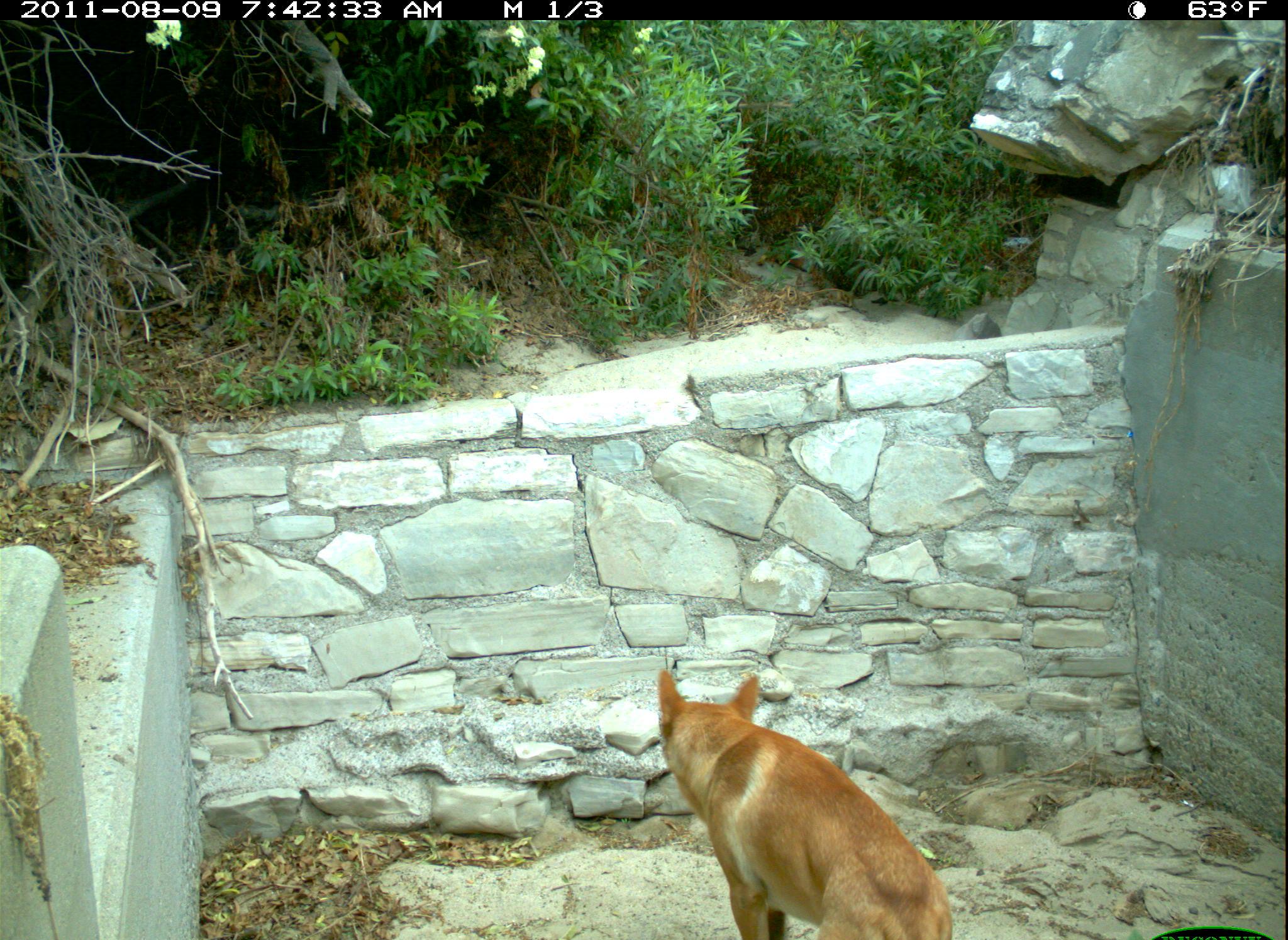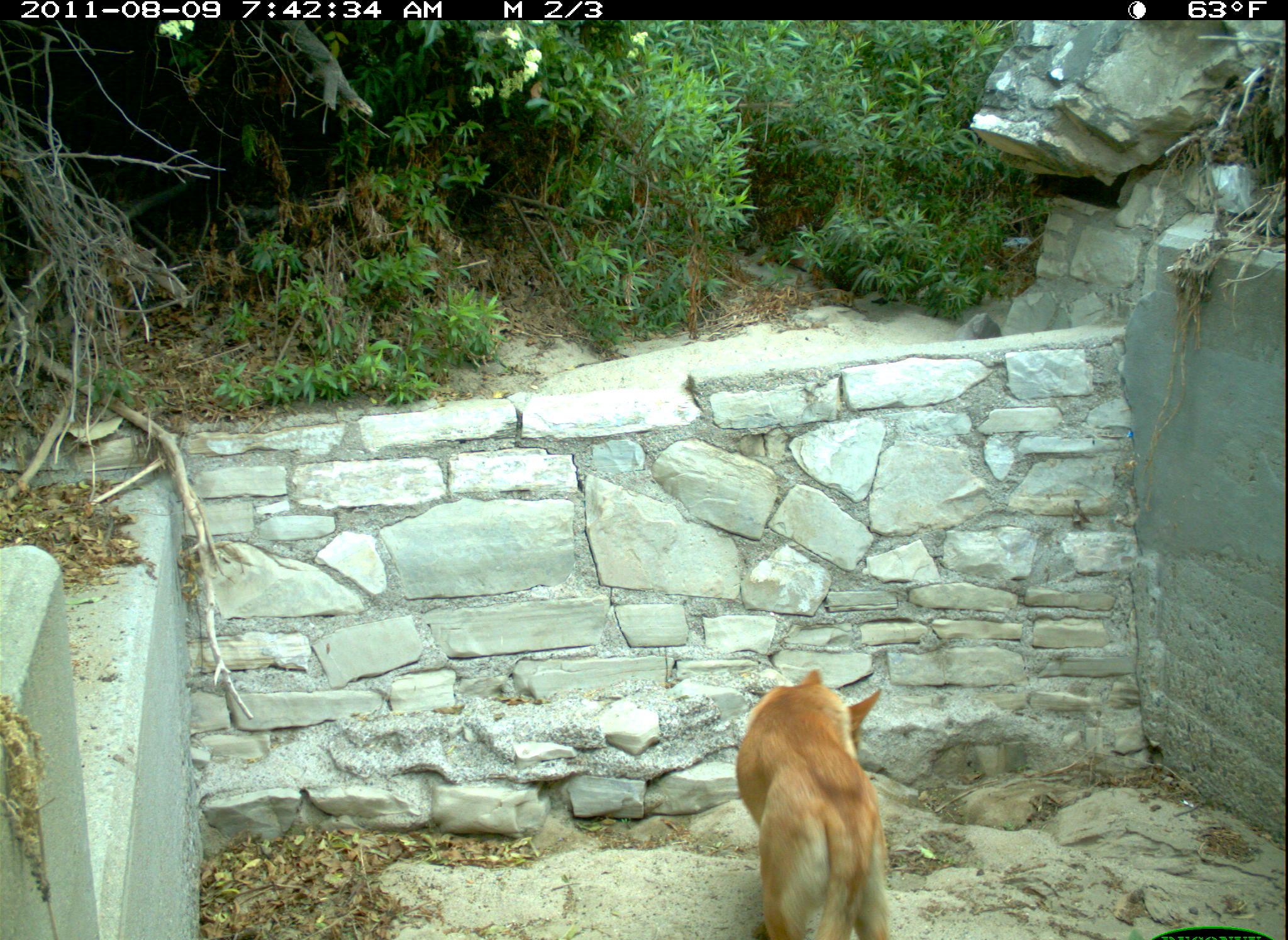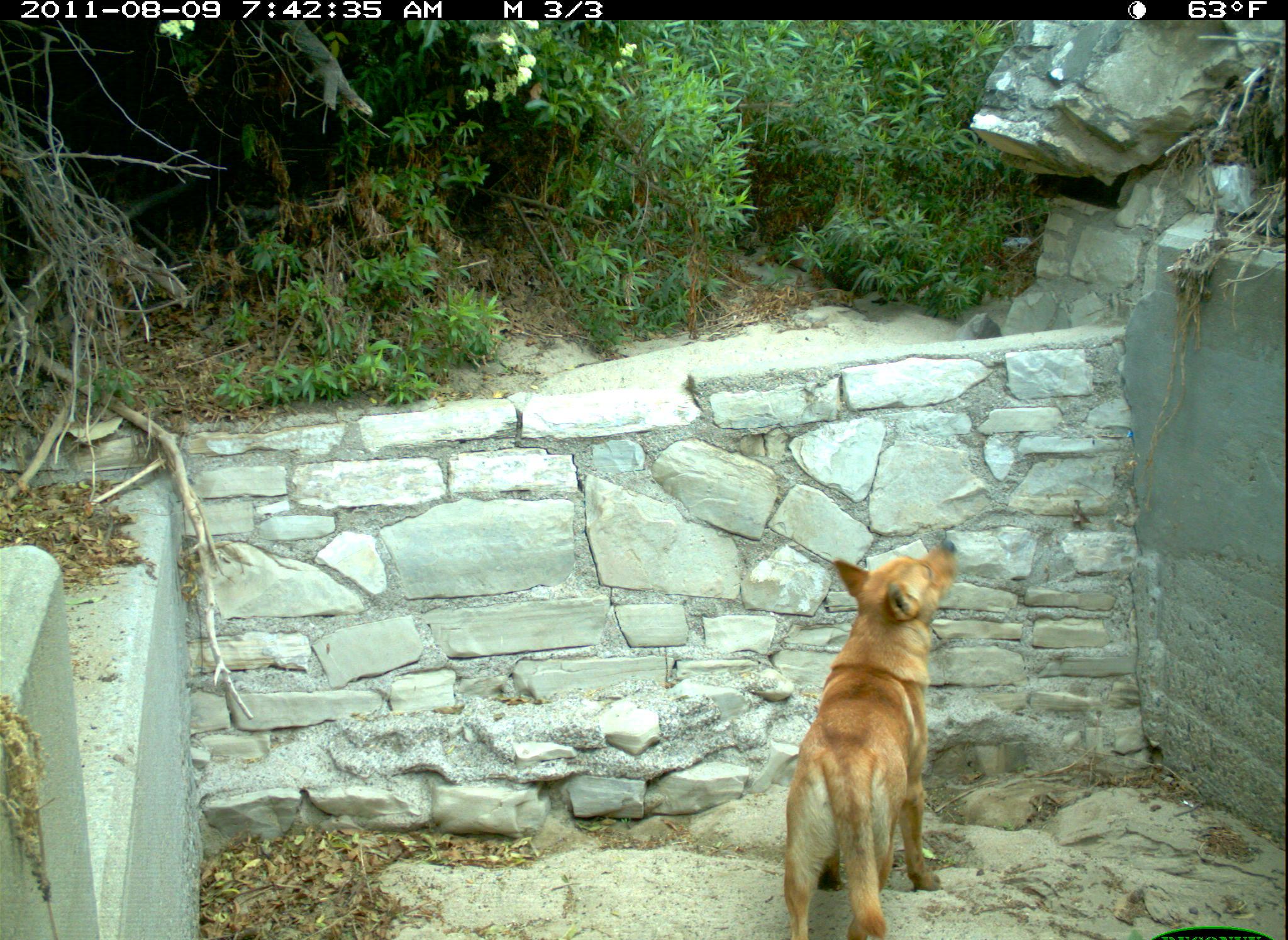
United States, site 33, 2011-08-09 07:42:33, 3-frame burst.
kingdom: Animalia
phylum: Chordata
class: Mammalia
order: Carnivora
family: Canidae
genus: Canis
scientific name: Canis familiaris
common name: domestic dog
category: dog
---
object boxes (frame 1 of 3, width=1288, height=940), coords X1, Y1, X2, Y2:
dog: 647, 656, 964, 940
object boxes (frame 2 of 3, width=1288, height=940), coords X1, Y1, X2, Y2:
dog: 687, 649, 926, 940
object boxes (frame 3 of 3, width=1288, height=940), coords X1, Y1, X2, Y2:
dog: 766, 535, 971, 931